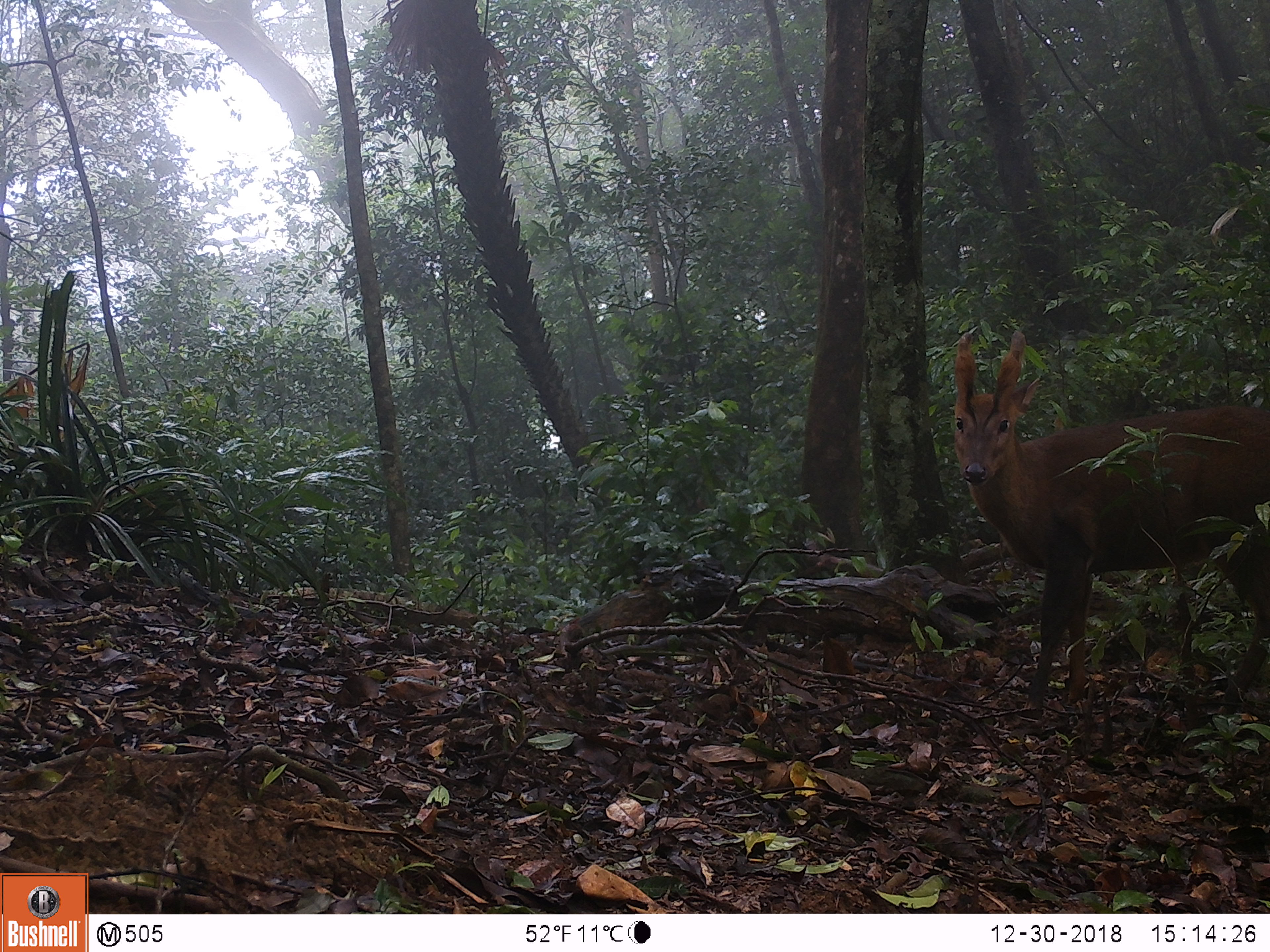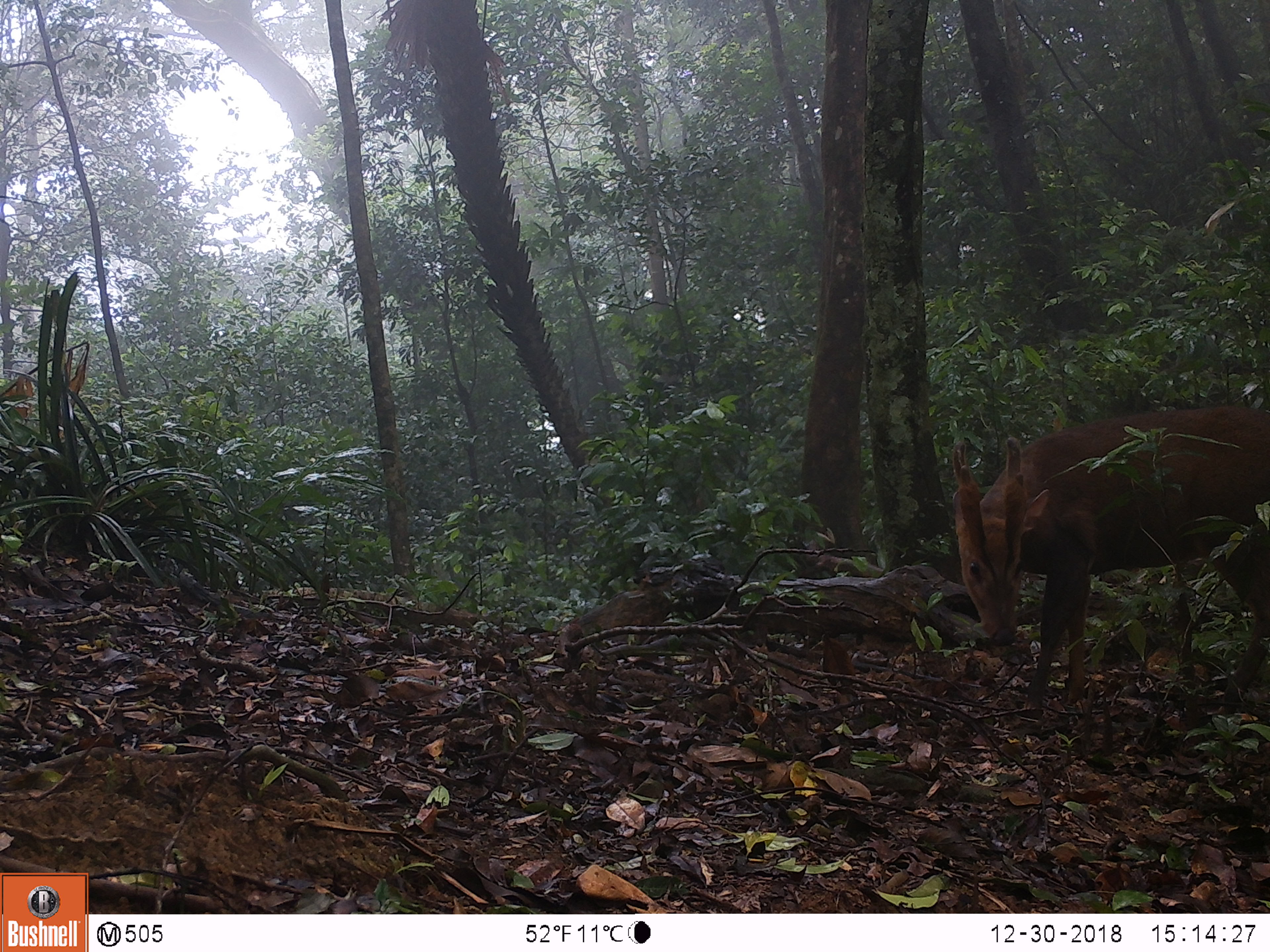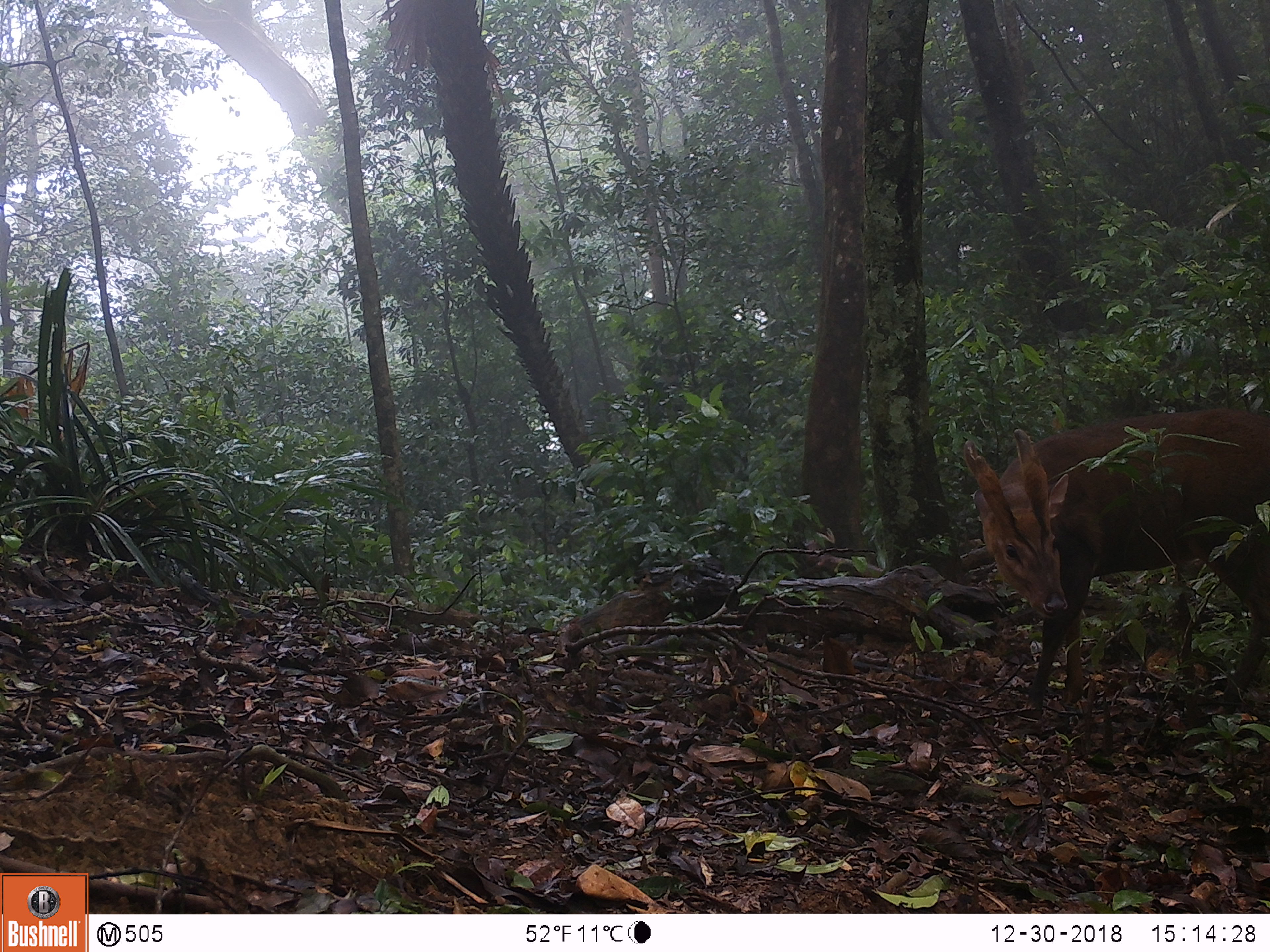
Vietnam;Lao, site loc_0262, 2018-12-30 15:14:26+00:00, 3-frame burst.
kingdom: Animalia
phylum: Chordata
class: Mammalia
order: Artiodactyla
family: Cervidae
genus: Muntiacus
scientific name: Muntiacus vuquangensis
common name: large-antlered muntjac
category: large antlered muntjac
Large antlered muntjac (large-antlered muntjac) (Muntiacus vuquangensis). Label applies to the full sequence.